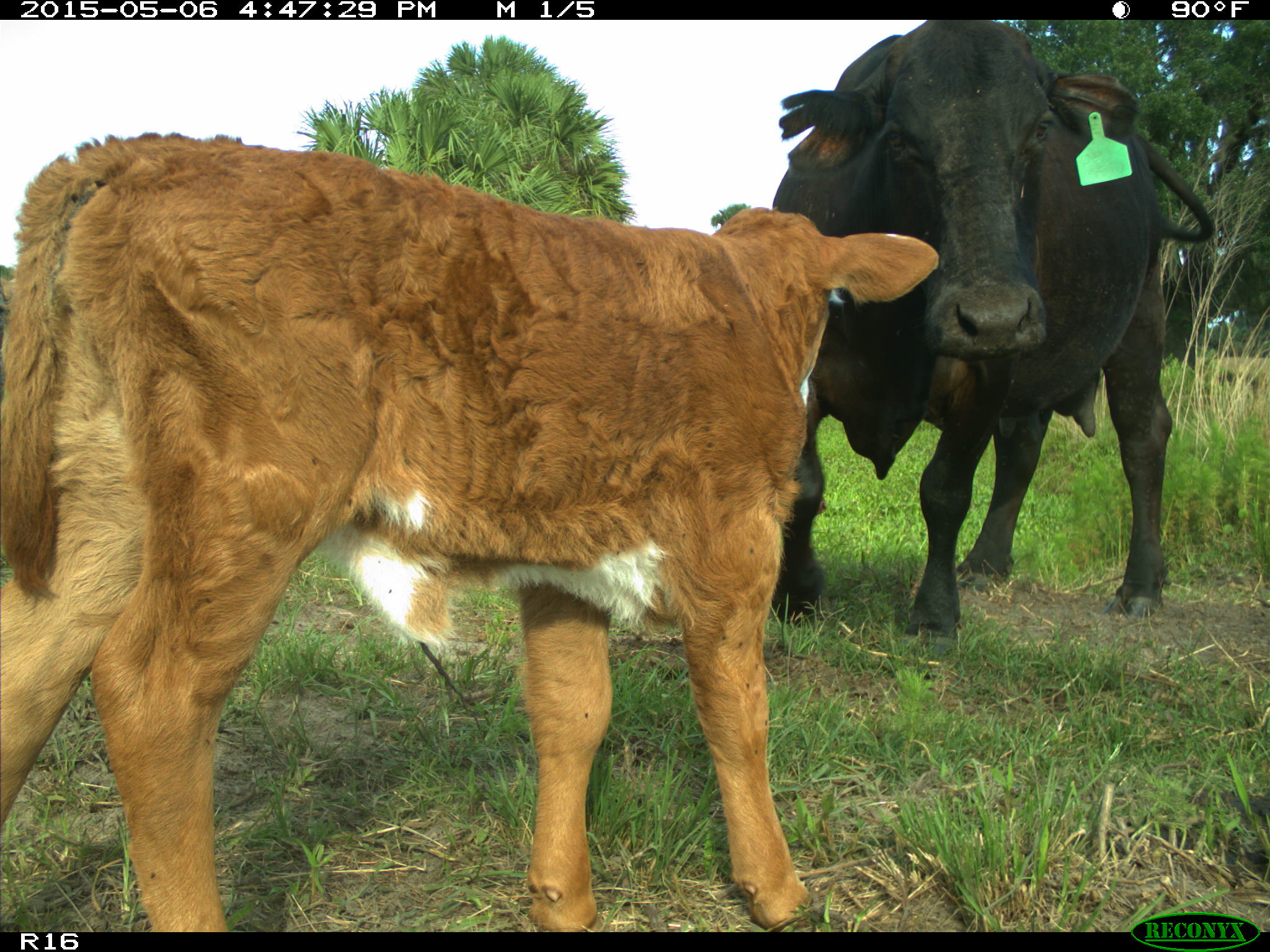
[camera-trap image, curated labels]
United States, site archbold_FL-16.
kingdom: Animalia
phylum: Chordata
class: Mammalia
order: Artiodactyla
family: Bovidae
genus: Bos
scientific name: Bos taurus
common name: domestic cow